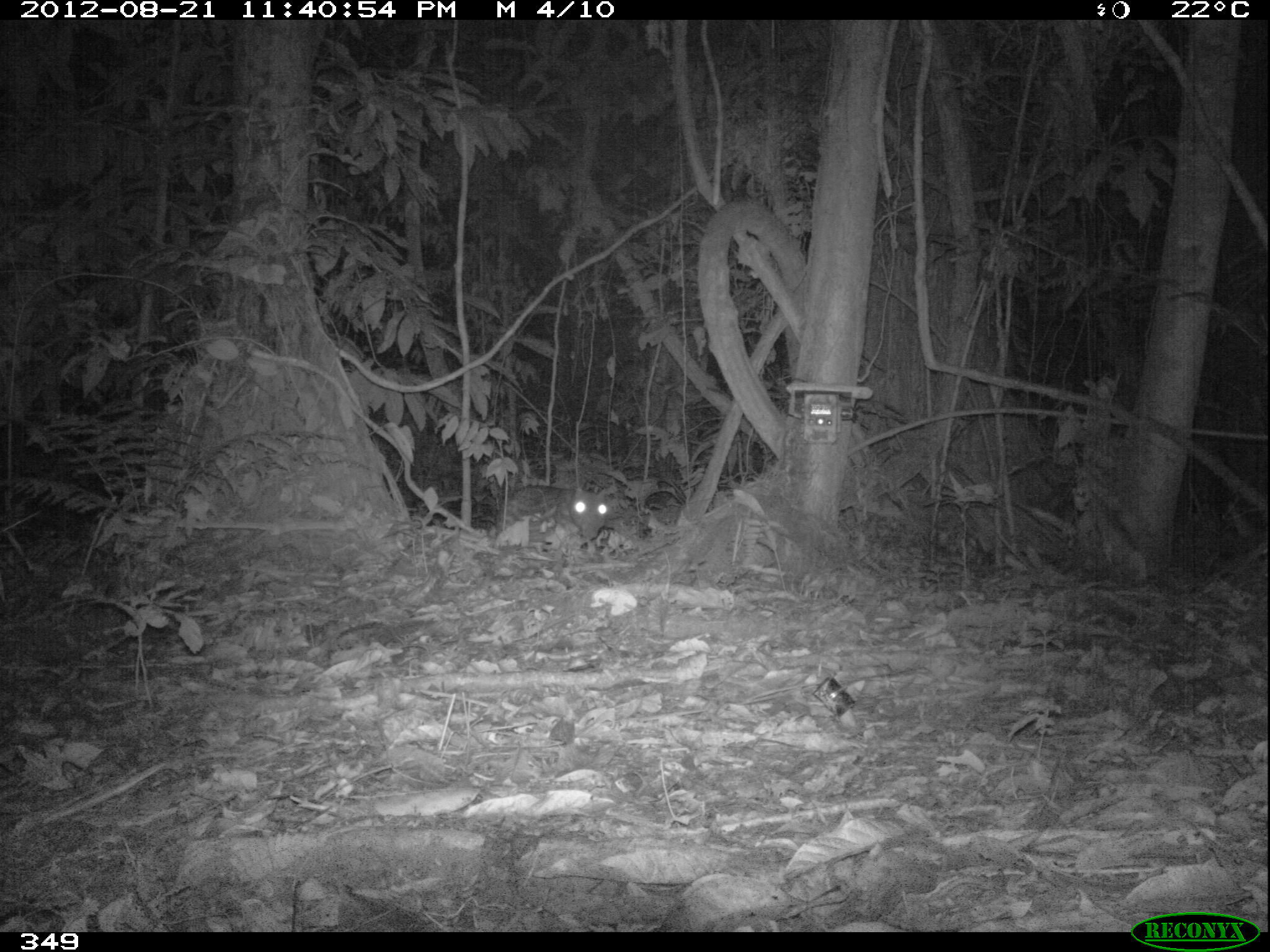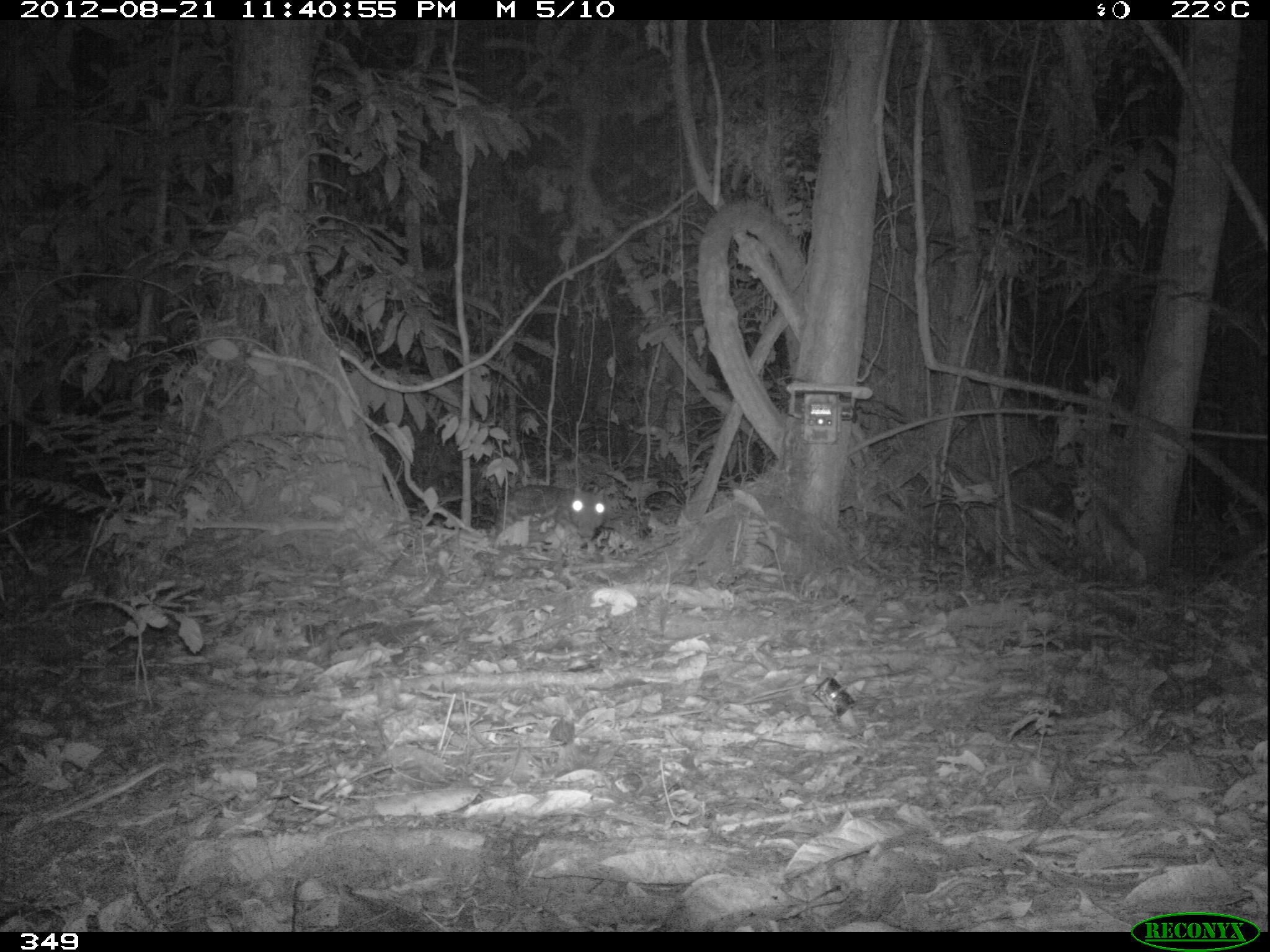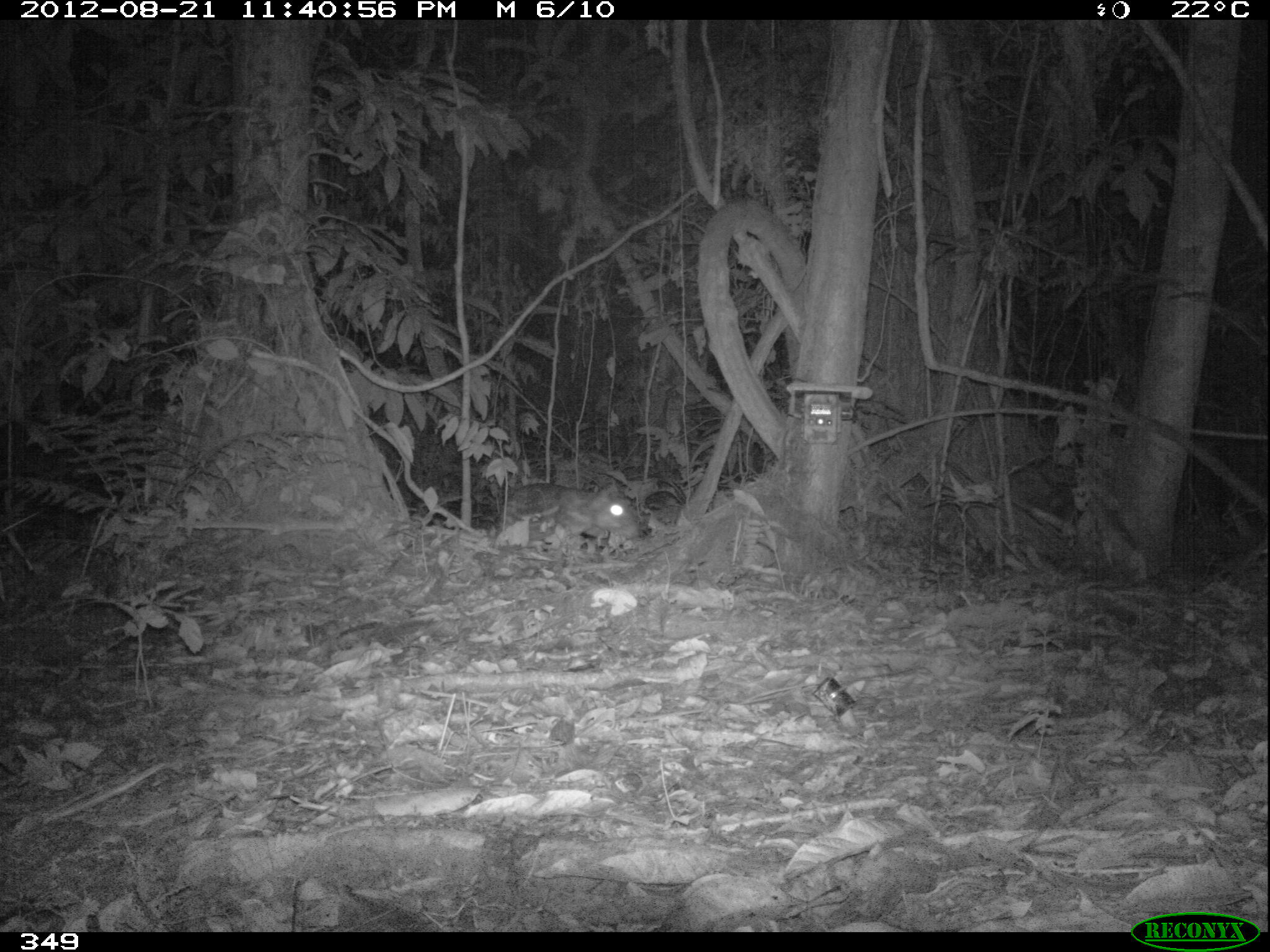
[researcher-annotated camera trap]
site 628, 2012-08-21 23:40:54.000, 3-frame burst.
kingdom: Animalia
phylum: Chordata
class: Mammalia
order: Rodentia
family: Cuniculidae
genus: Cuniculus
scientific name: Cuniculus paca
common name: spotted paca